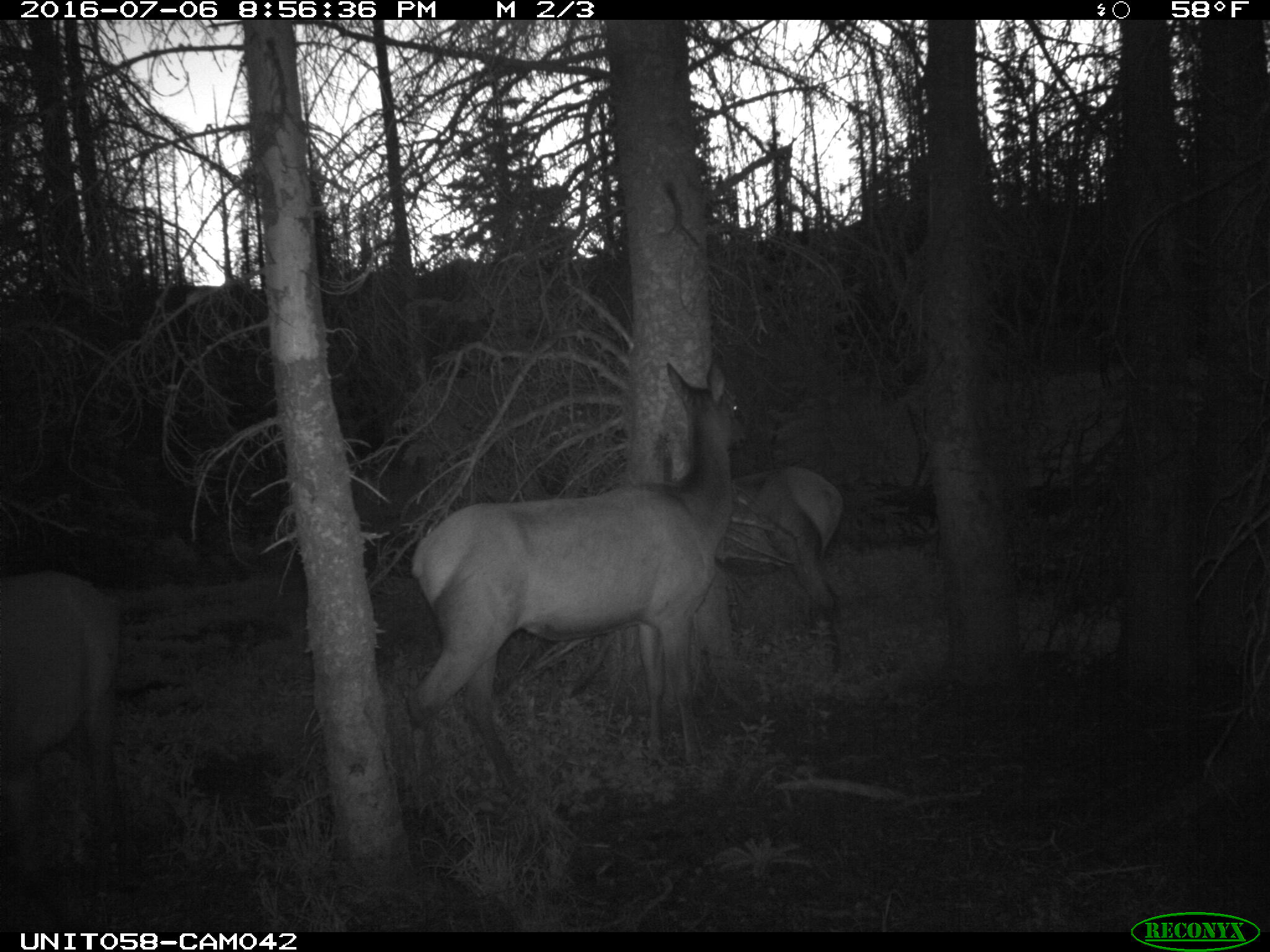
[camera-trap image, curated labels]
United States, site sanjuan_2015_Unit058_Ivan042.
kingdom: Animalia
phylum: Chordata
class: Mammalia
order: Artiodactyla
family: Cervidae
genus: Cervus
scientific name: Cervus elaphus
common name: red deer